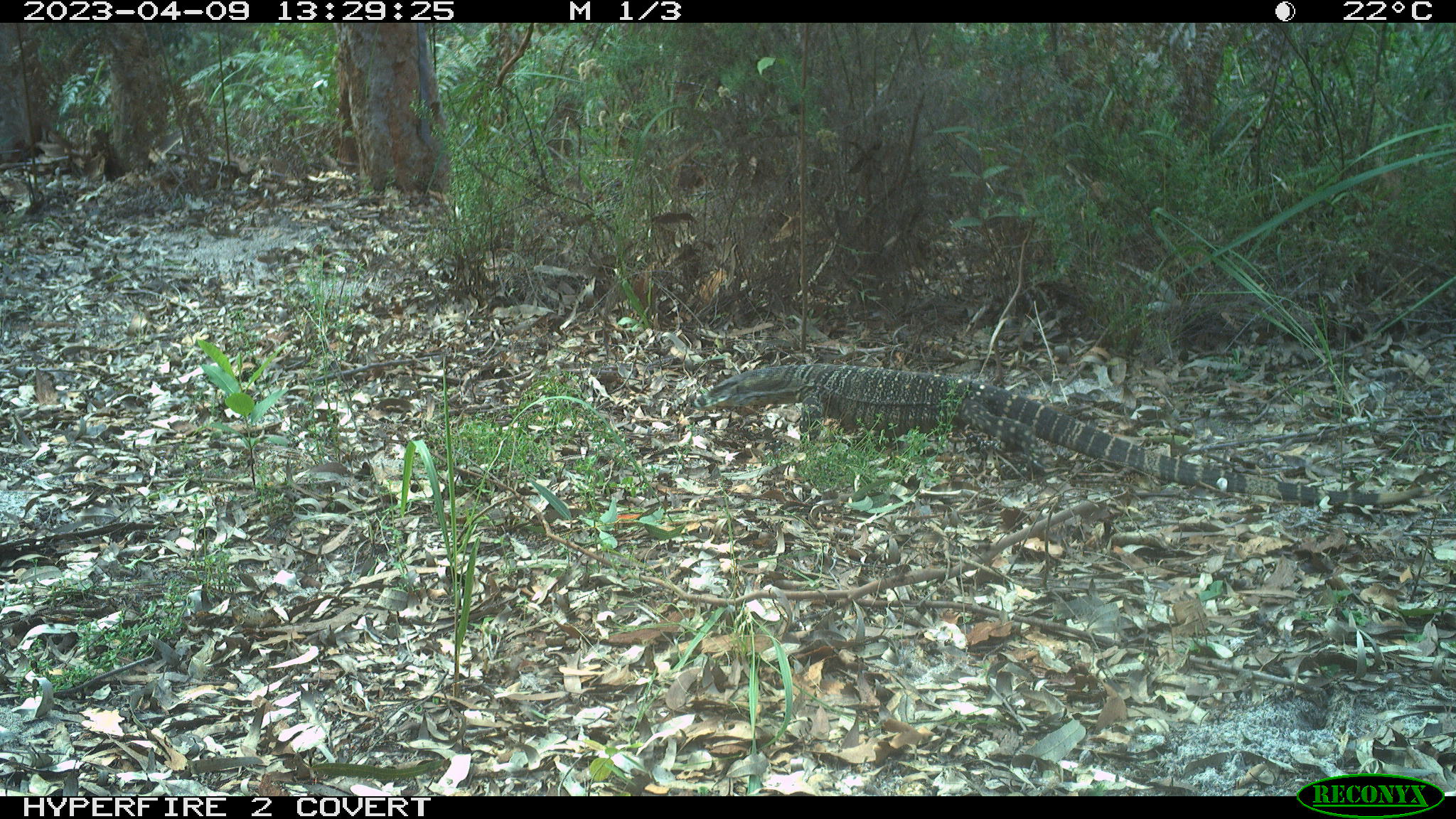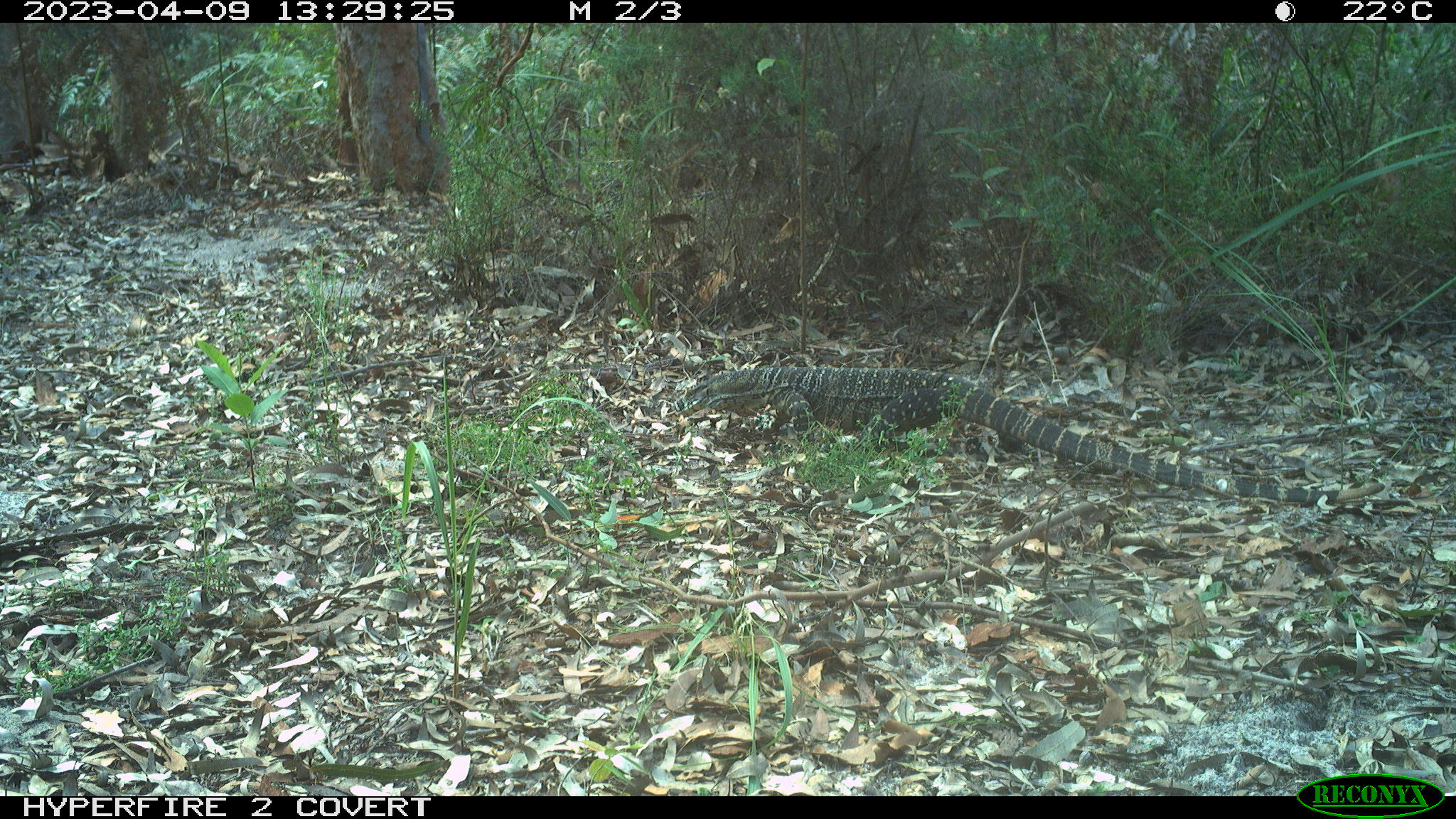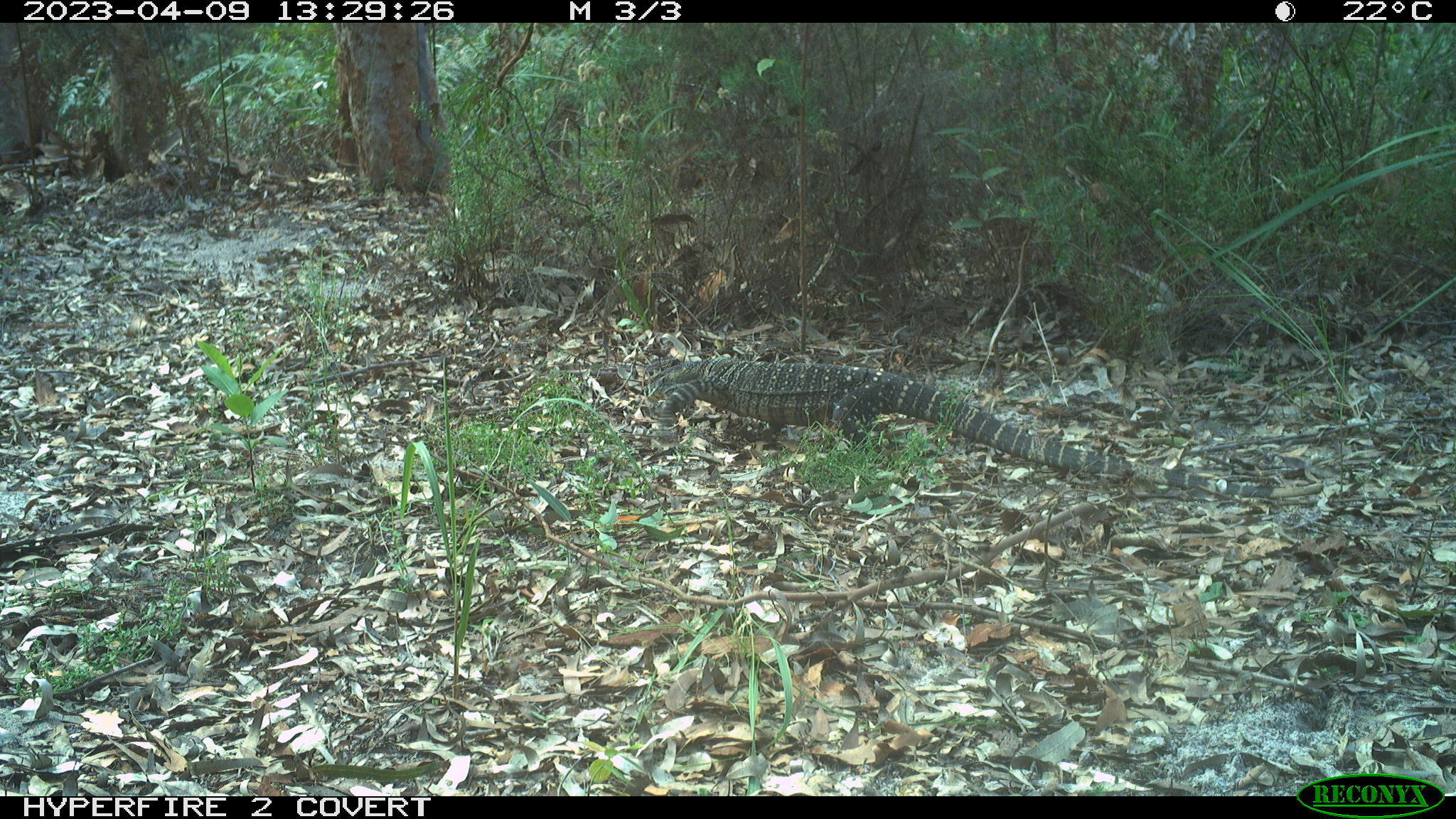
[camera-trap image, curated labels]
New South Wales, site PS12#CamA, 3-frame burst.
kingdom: Animalia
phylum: Chordata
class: Reptilia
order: Squamata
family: Varanidae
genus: Varanus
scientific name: Varanus varius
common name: lace monitor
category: goanna